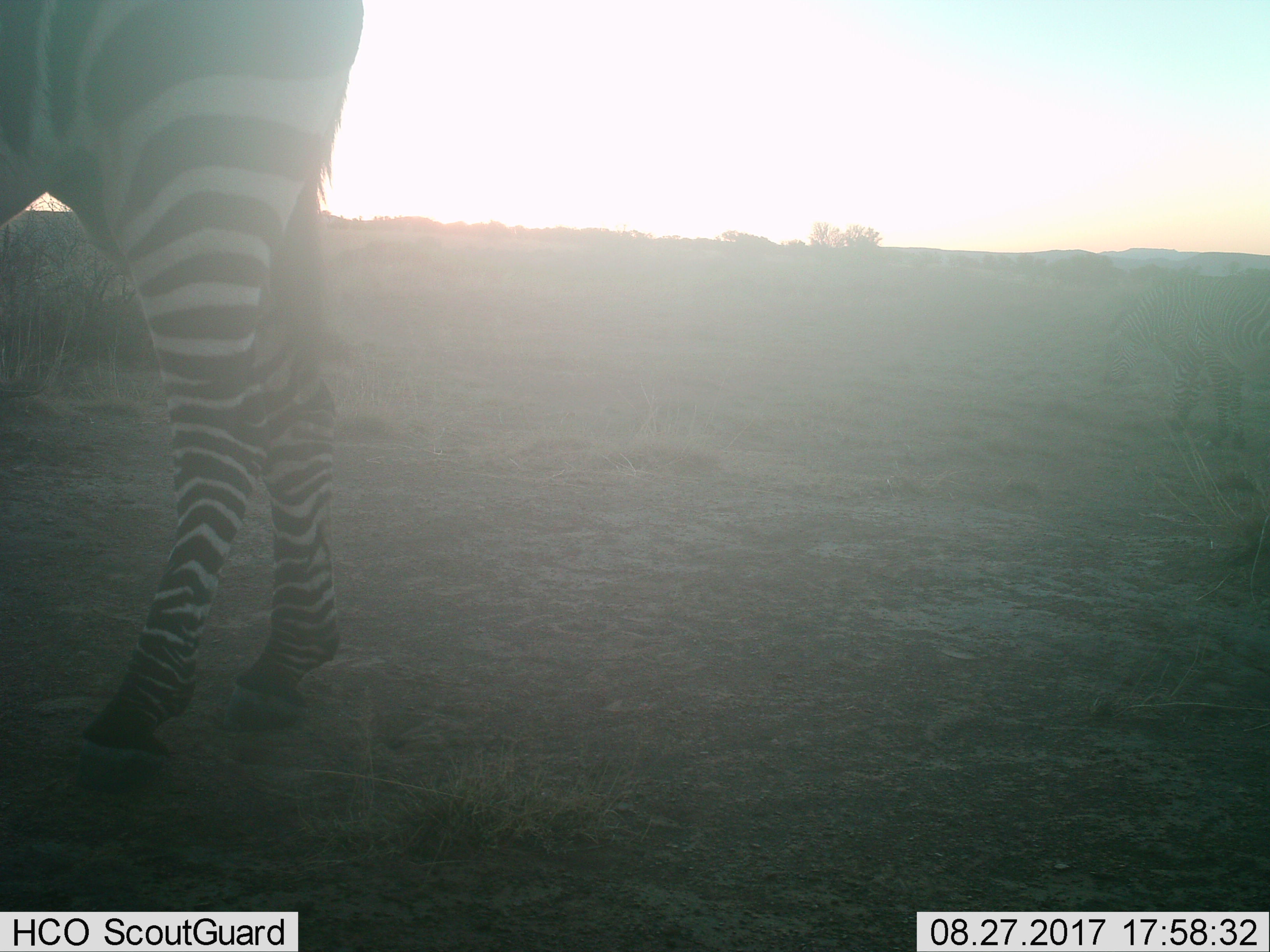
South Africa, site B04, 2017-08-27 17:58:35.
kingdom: Animalia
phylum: Chordata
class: Mammalia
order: Perissodactyla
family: Equidae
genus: Equus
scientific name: Equus zebra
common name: mountain zebra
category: zebramountain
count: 1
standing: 70%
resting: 0%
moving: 30%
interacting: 0%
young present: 10%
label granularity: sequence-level